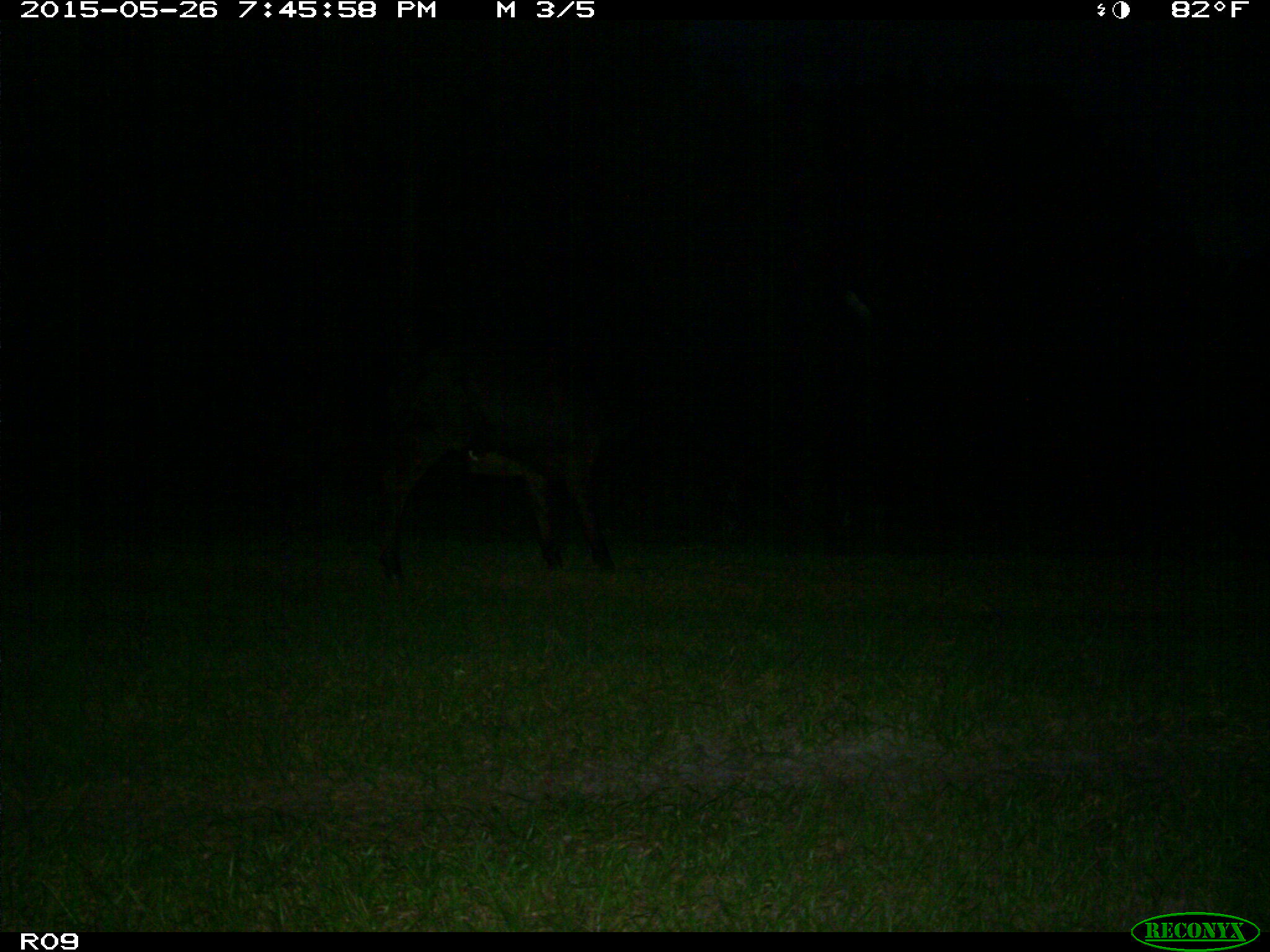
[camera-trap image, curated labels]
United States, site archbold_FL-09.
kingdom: Animalia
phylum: Chordata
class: Mammalia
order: Artiodactyla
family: Bovidae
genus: Bos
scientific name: Bos taurus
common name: domestic cow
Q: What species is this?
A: Bos taurus (domestic cow).